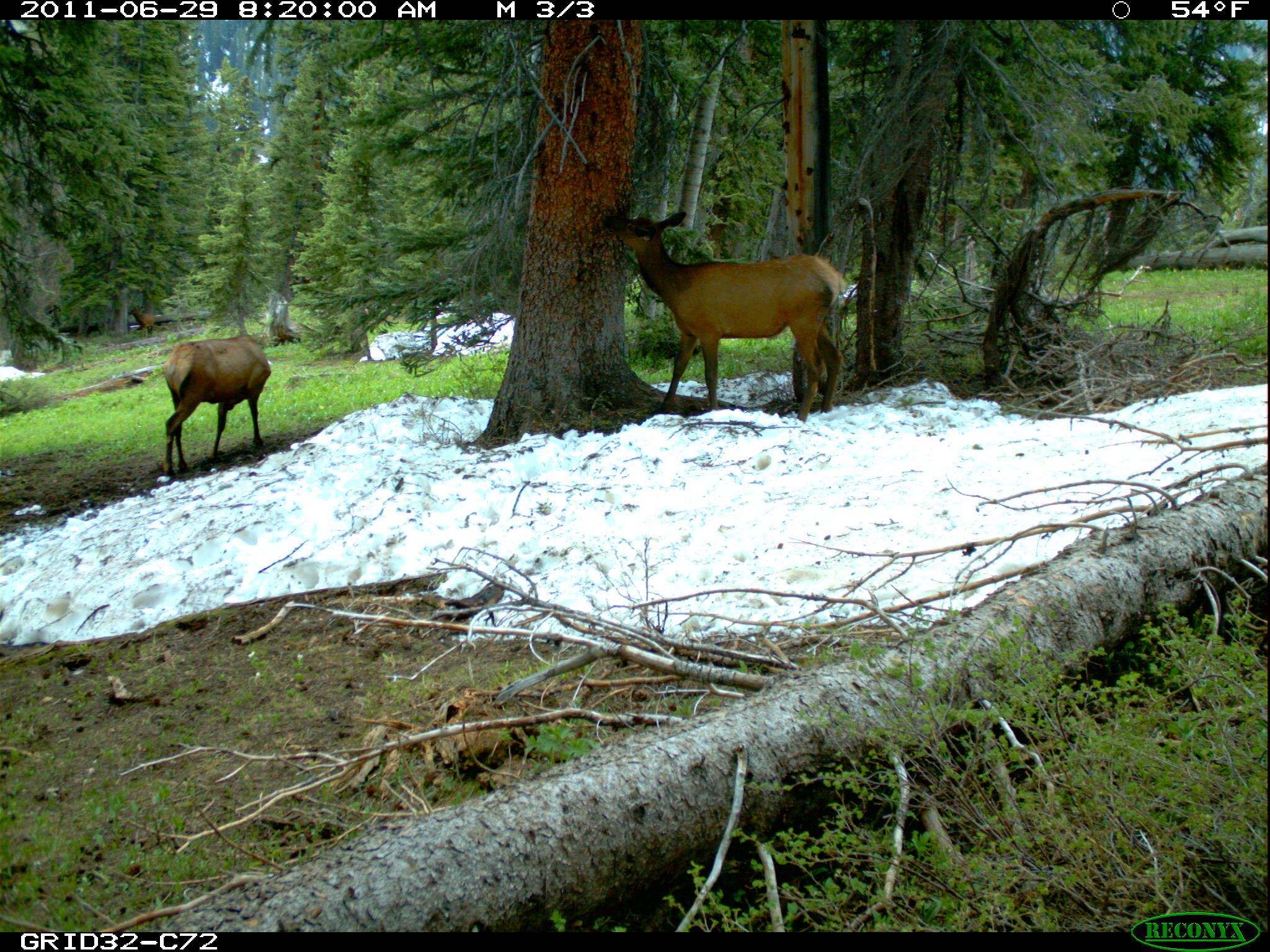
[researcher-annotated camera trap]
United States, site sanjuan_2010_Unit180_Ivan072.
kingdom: Animalia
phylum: Chordata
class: Mammalia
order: Artiodactyla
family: Cervidae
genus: Cervus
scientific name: Cervus elaphus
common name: red deer